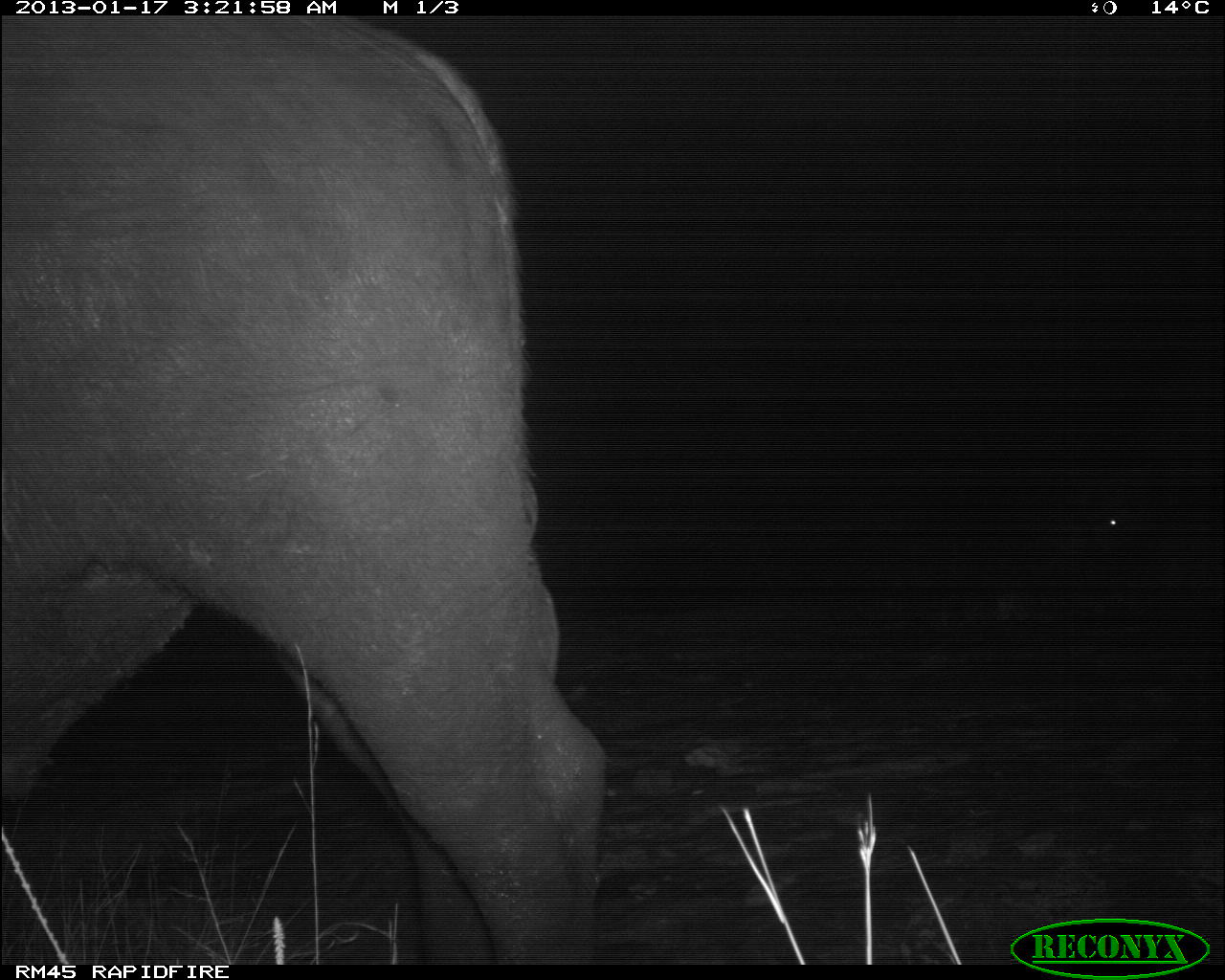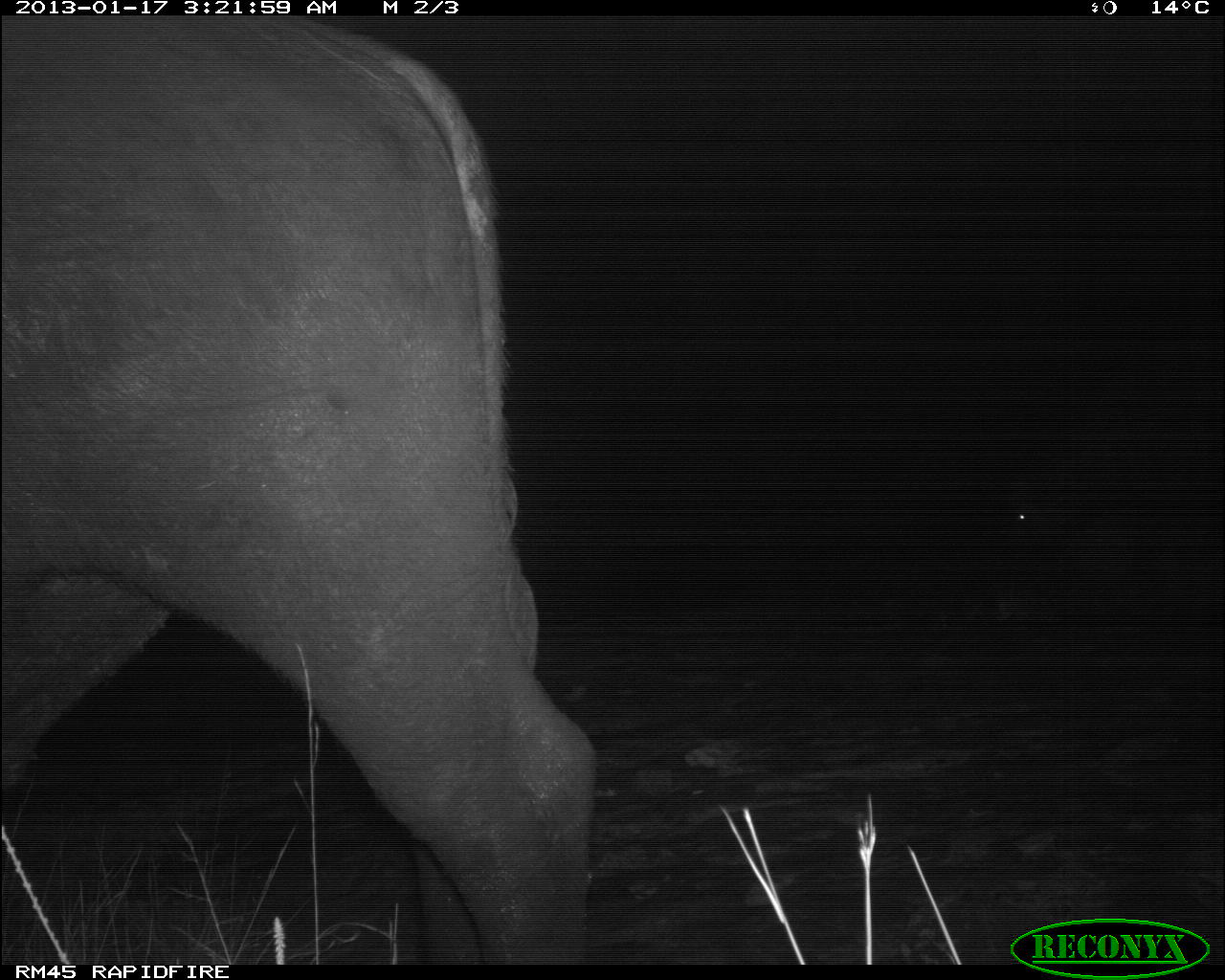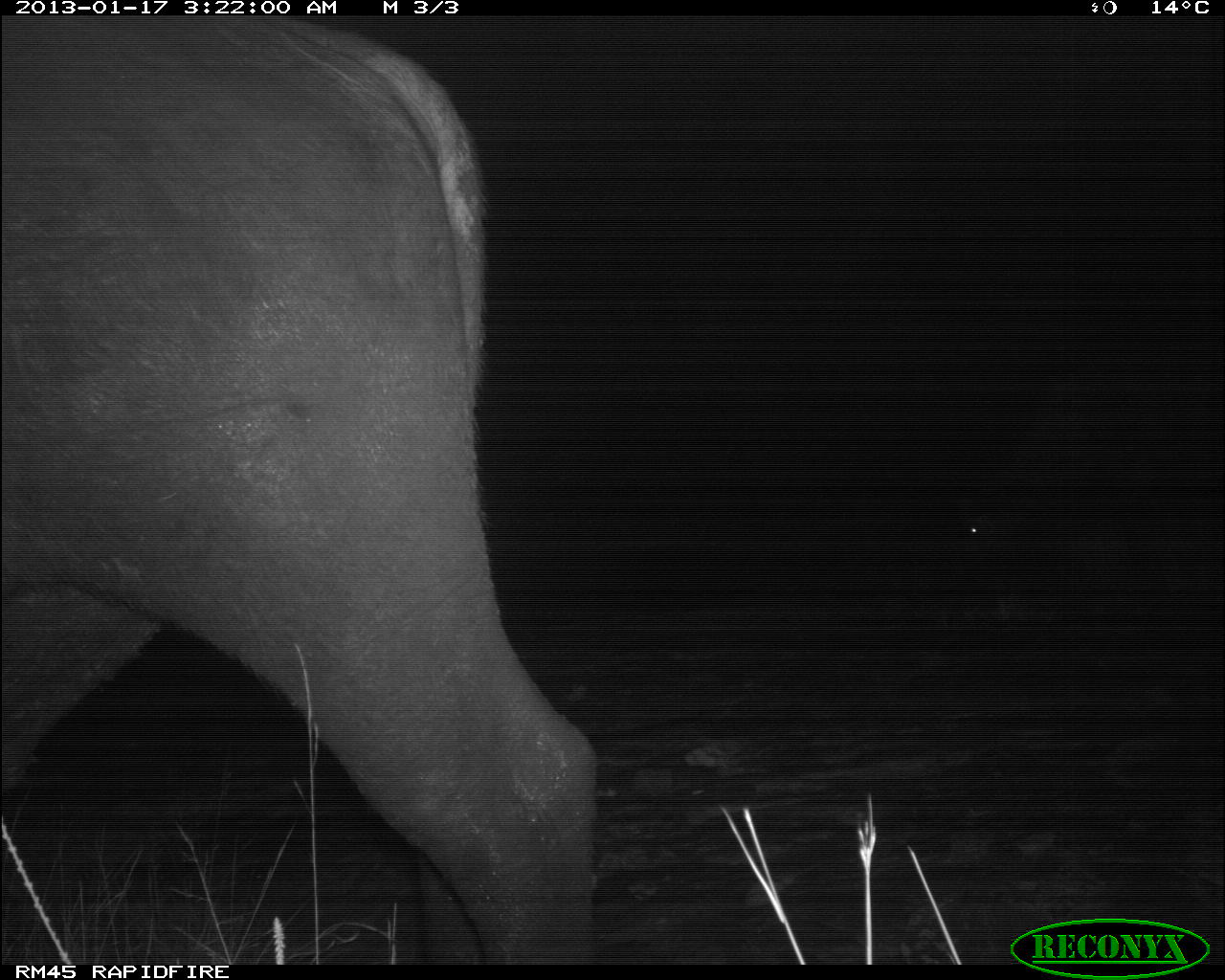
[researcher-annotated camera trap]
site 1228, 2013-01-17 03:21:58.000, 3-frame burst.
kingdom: Animalia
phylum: Chordata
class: Mammalia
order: Artiodactyla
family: Bovidae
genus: Syncerus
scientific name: Syncerus caffer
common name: african buffalo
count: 2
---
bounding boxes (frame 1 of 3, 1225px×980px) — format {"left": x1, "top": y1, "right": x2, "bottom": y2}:
syncerus caffer: {"left": 0, "top": 12, "right": 611, "bottom": 963}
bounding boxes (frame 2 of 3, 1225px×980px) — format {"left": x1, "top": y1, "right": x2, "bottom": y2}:
syncerus caffer: {"left": 0, "top": 14, "right": 603, "bottom": 960}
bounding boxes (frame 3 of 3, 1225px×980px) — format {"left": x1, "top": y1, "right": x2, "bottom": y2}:
syncerus caffer: {"left": 0, "top": 6, "right": 607, "bottom": 967}